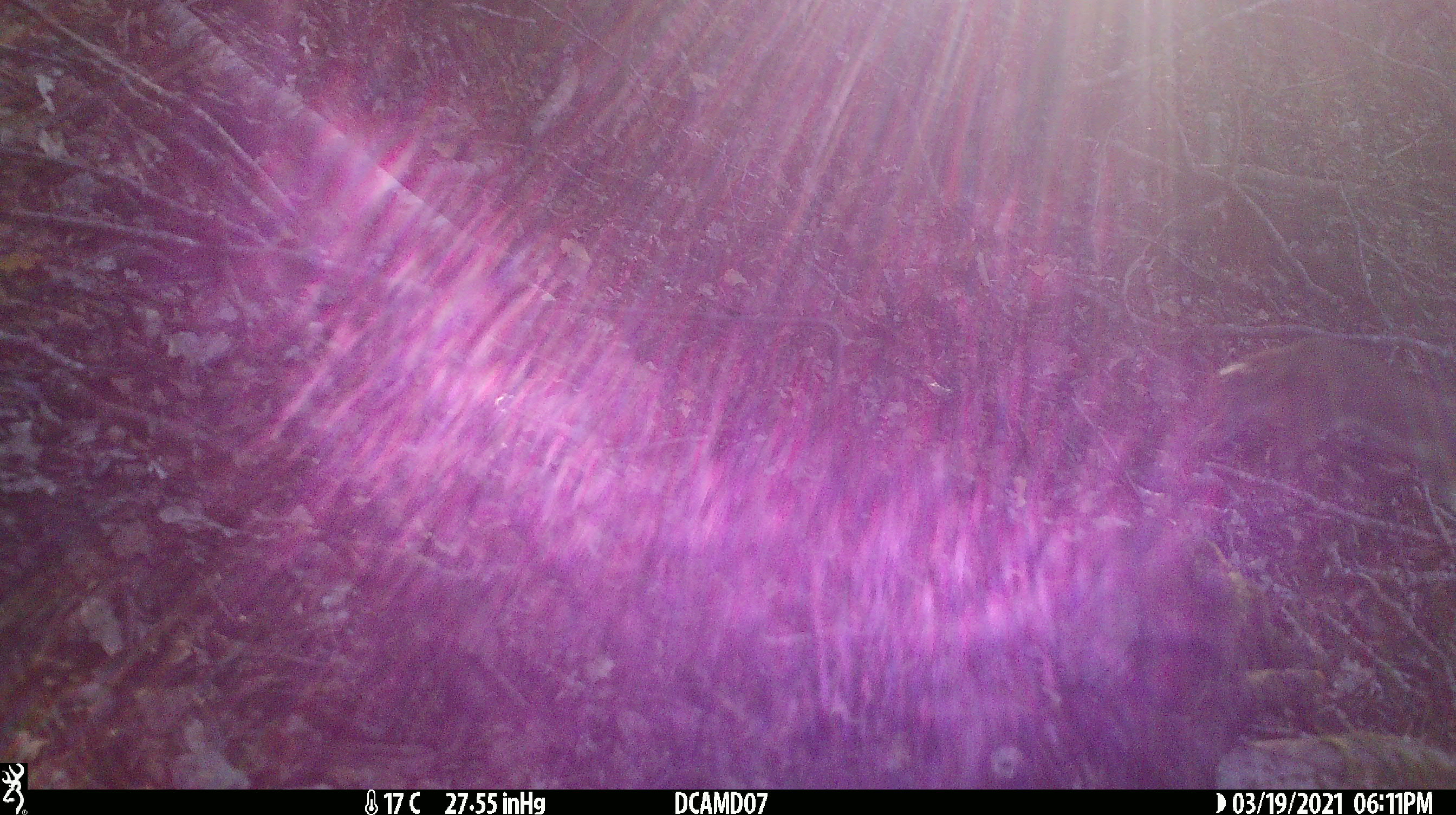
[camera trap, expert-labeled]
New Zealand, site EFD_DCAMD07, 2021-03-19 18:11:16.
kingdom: Animalia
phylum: Chordata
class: Mammalia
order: Carnivora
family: Mustelidae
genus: Mustela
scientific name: Mustela erminea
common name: stoat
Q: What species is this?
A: Stoat (Mustela erminea).